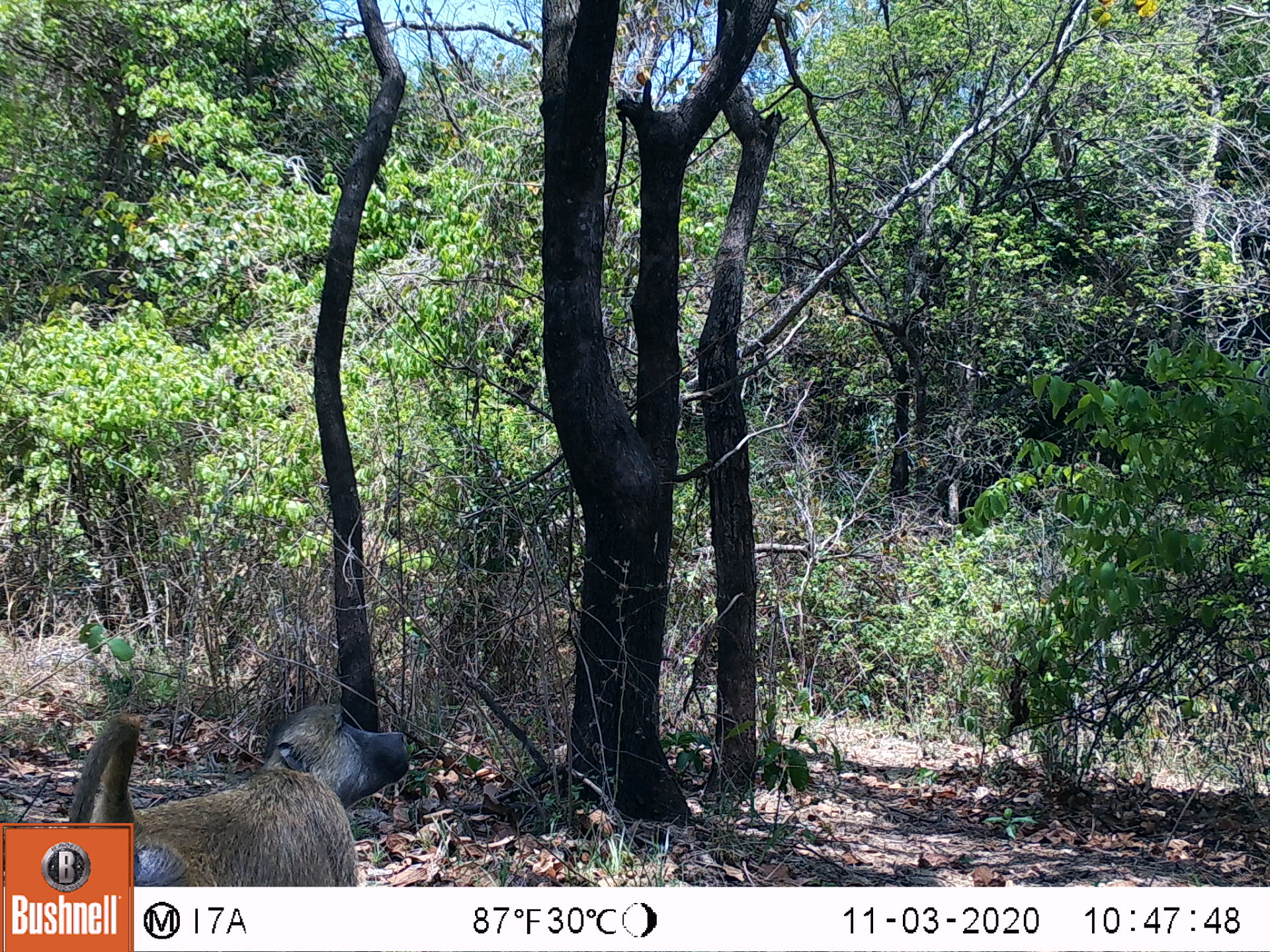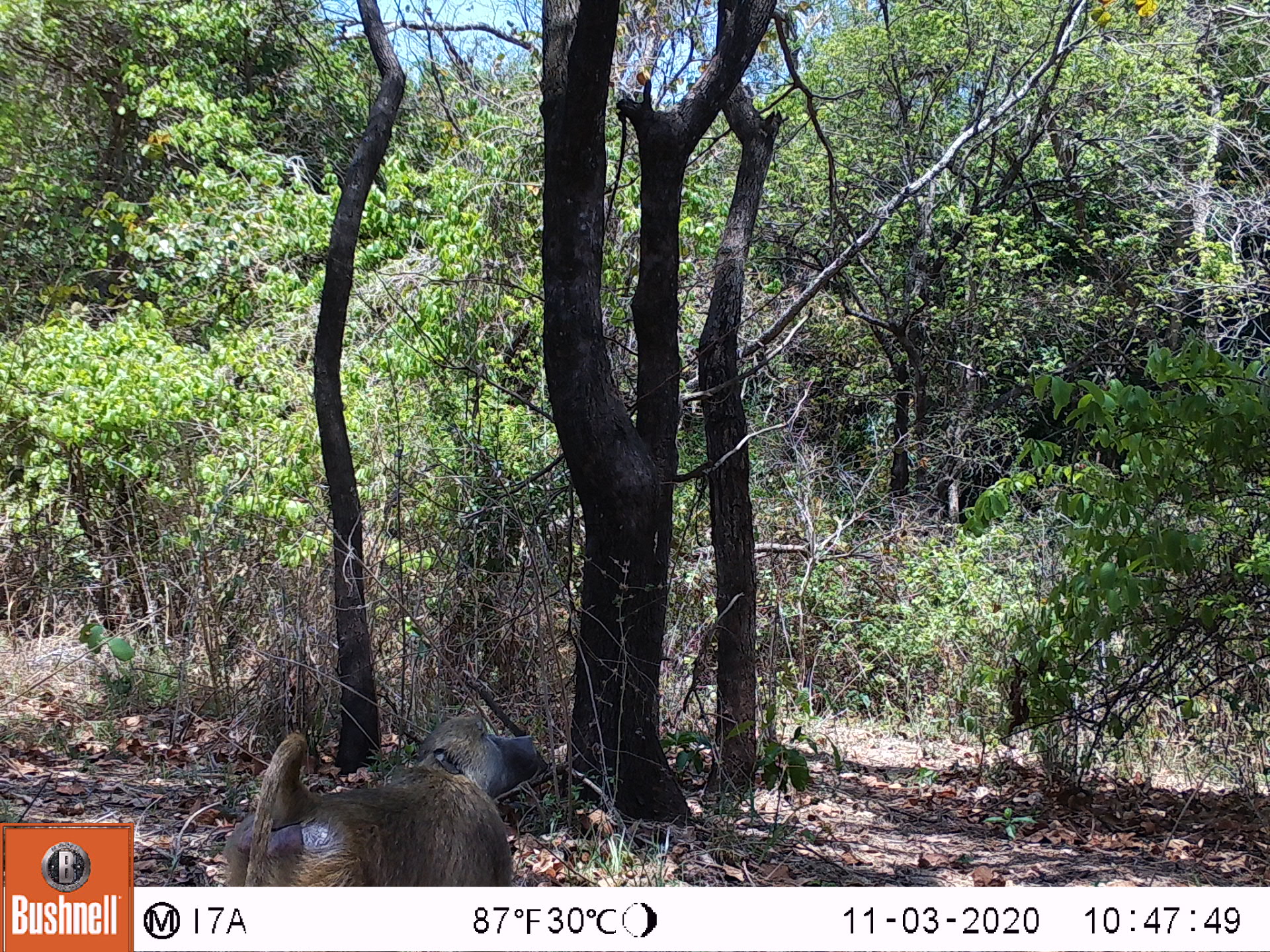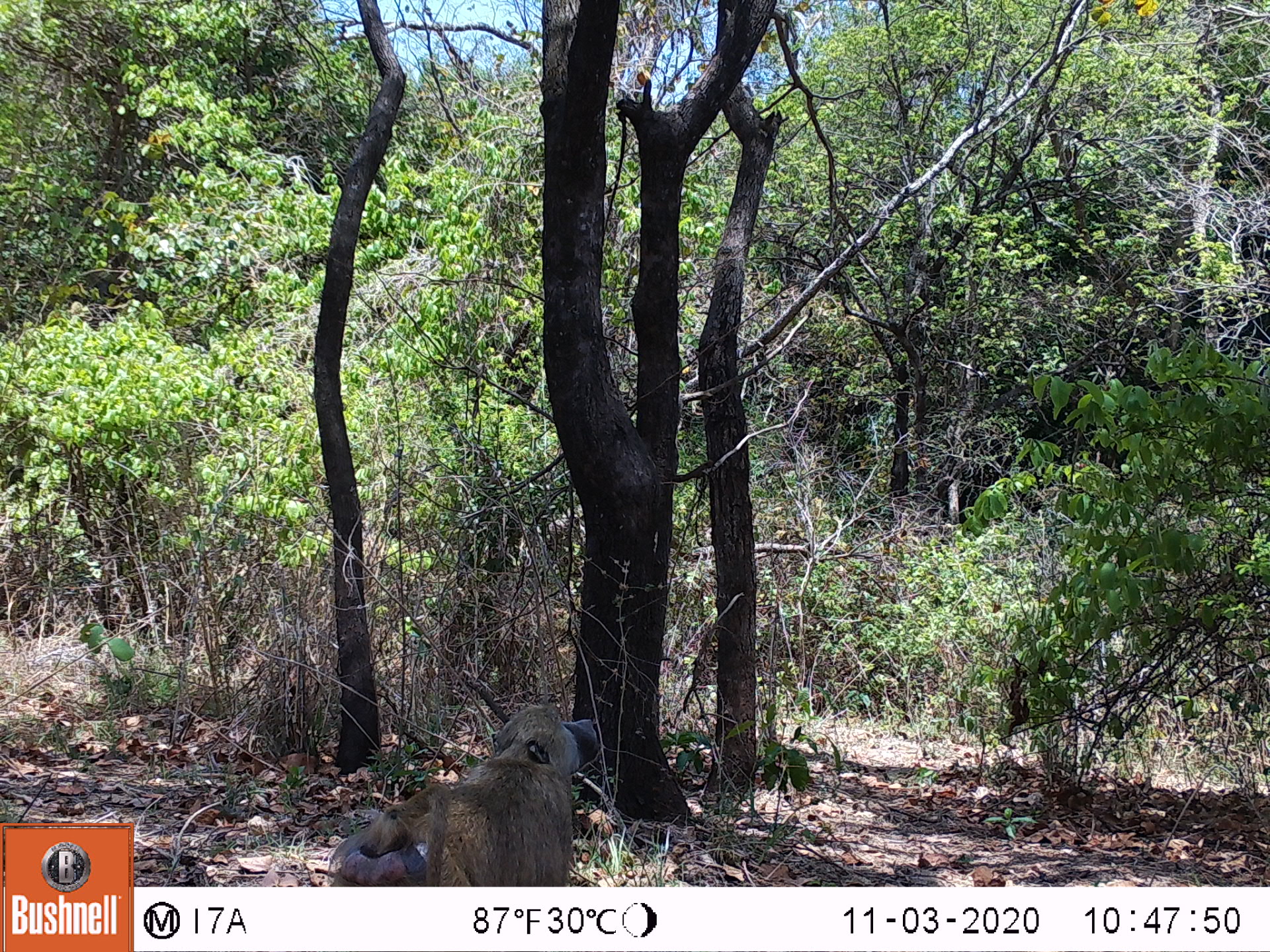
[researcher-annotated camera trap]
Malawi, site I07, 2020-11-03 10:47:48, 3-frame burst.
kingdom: Animalia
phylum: Chordata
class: Mammalia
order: Primates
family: Cercopithecidae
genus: Papio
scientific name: Papio cynocephalus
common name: yellow baboon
Yellow baboon (Papio cynocephalus), count 1.